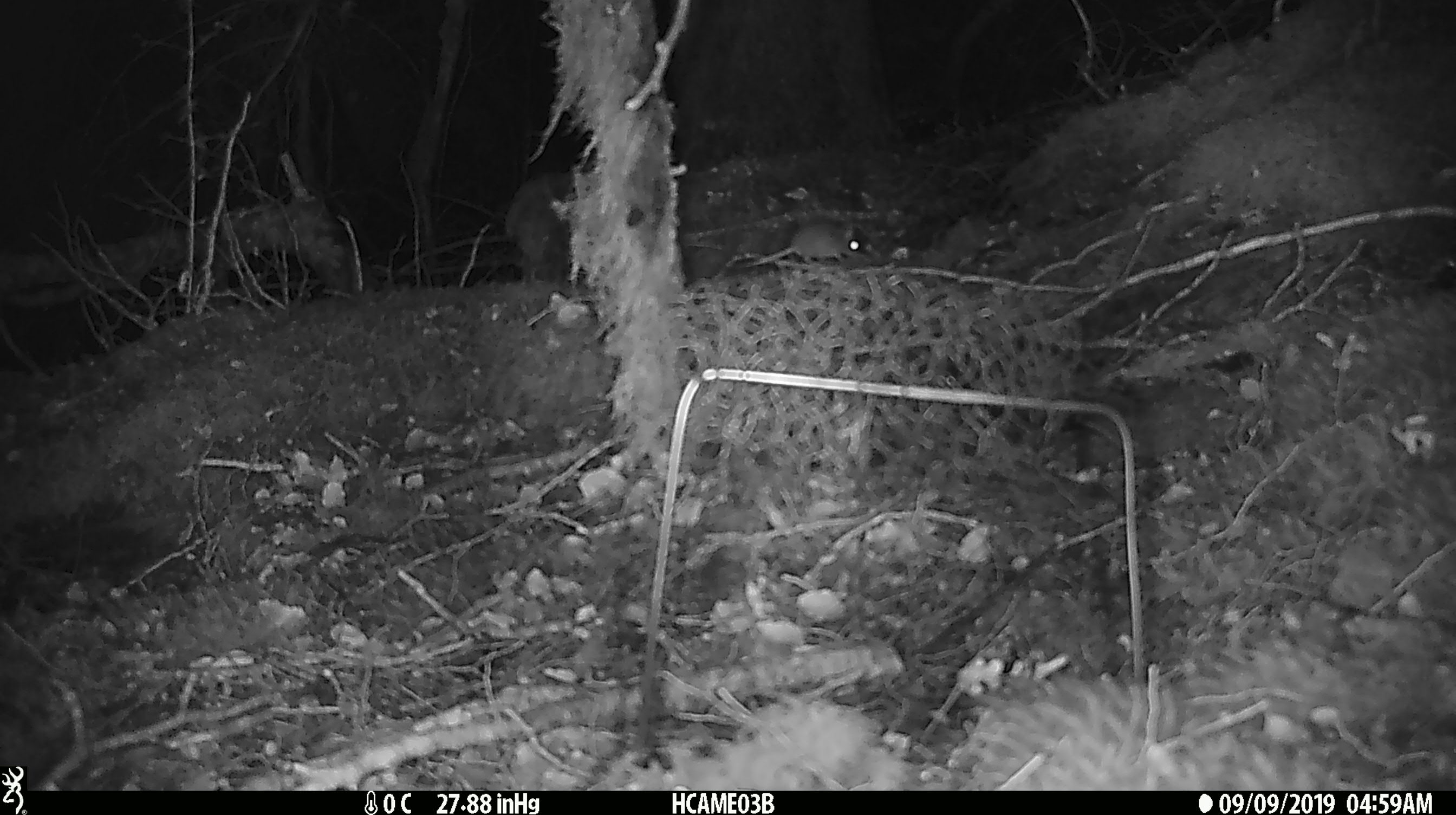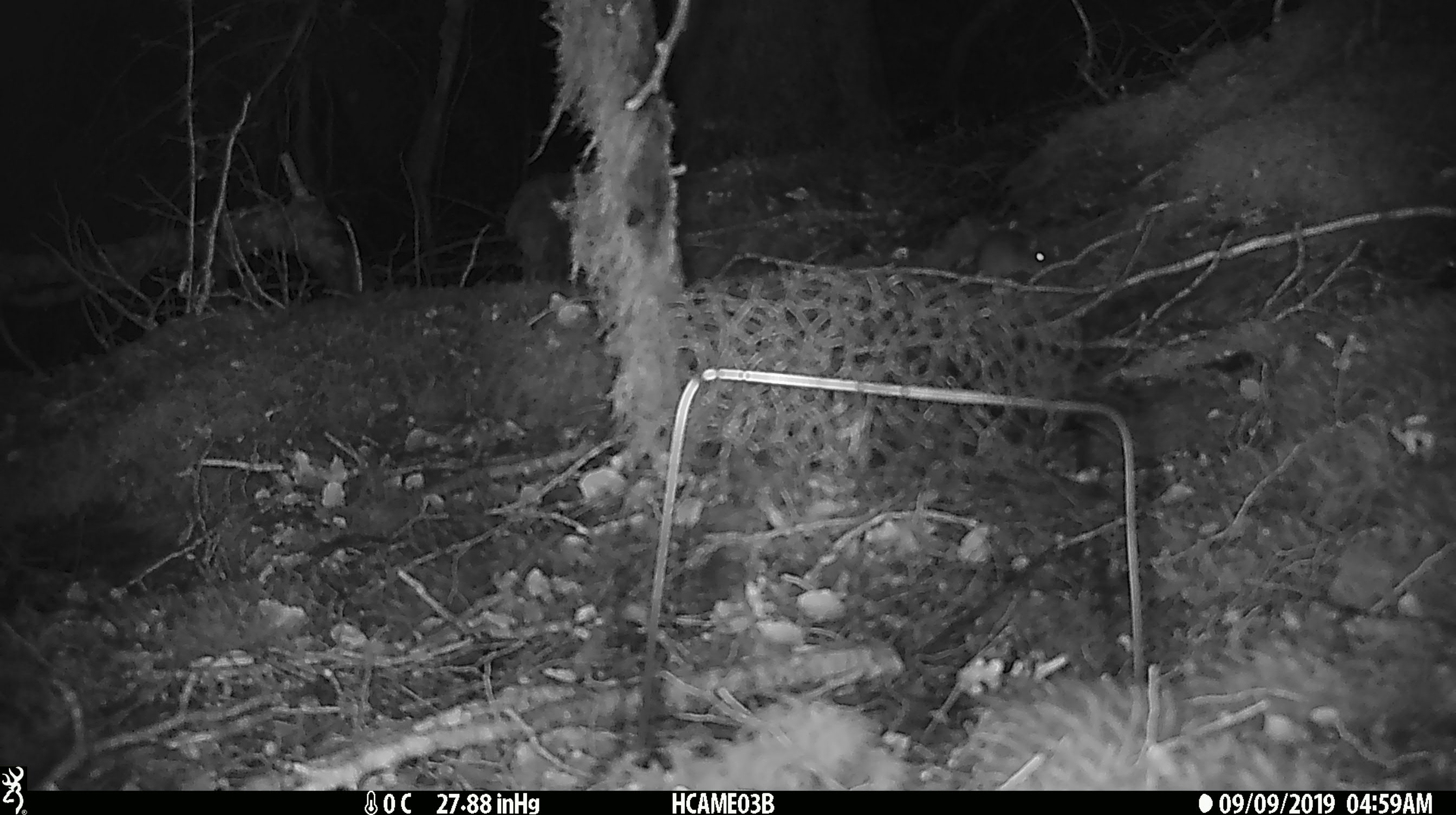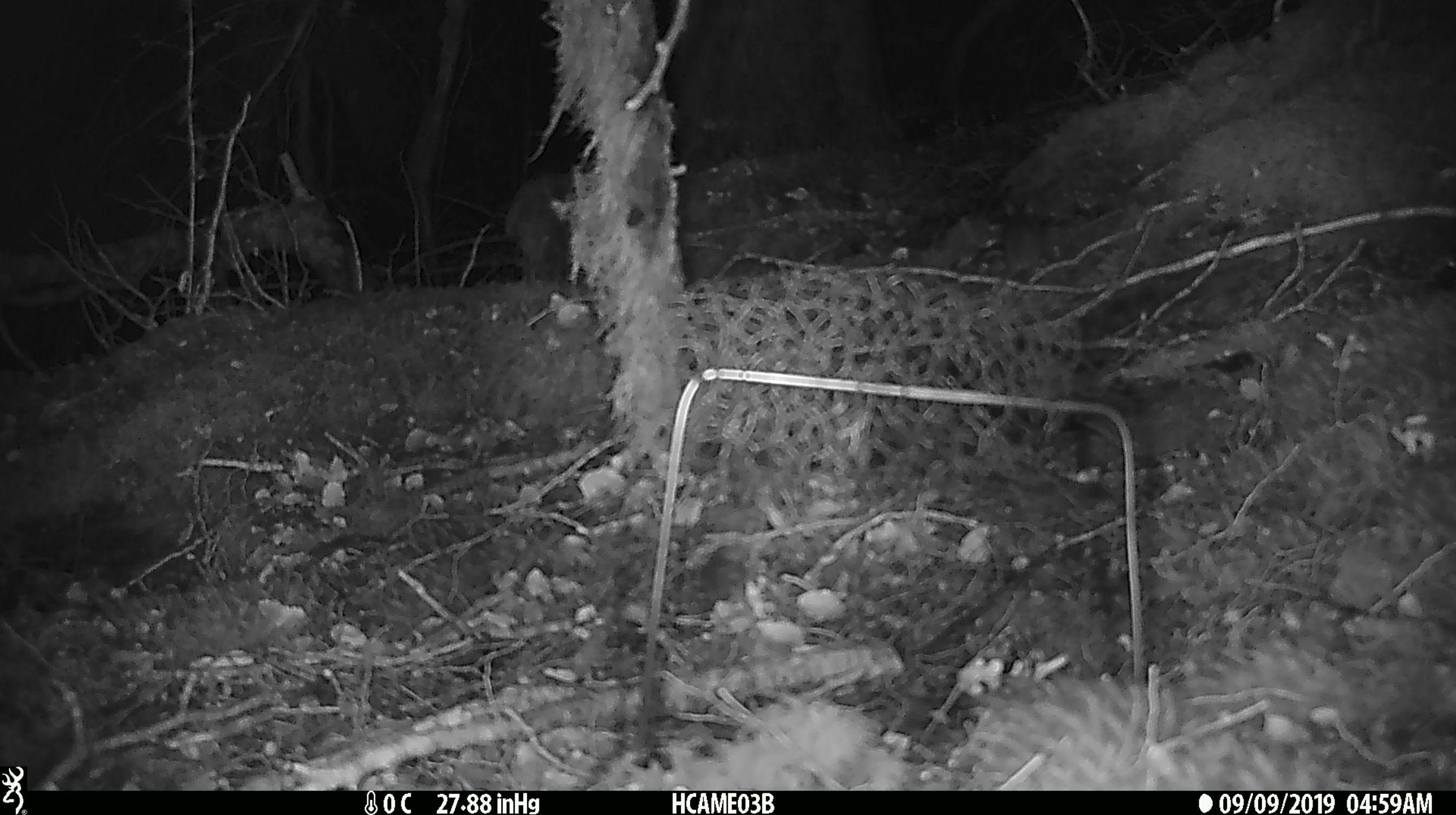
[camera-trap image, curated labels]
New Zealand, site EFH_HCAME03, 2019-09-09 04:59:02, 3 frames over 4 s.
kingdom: Animalia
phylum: Chordata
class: Mammalia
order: Rodentia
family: Muridae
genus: Mus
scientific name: Mus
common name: mouse